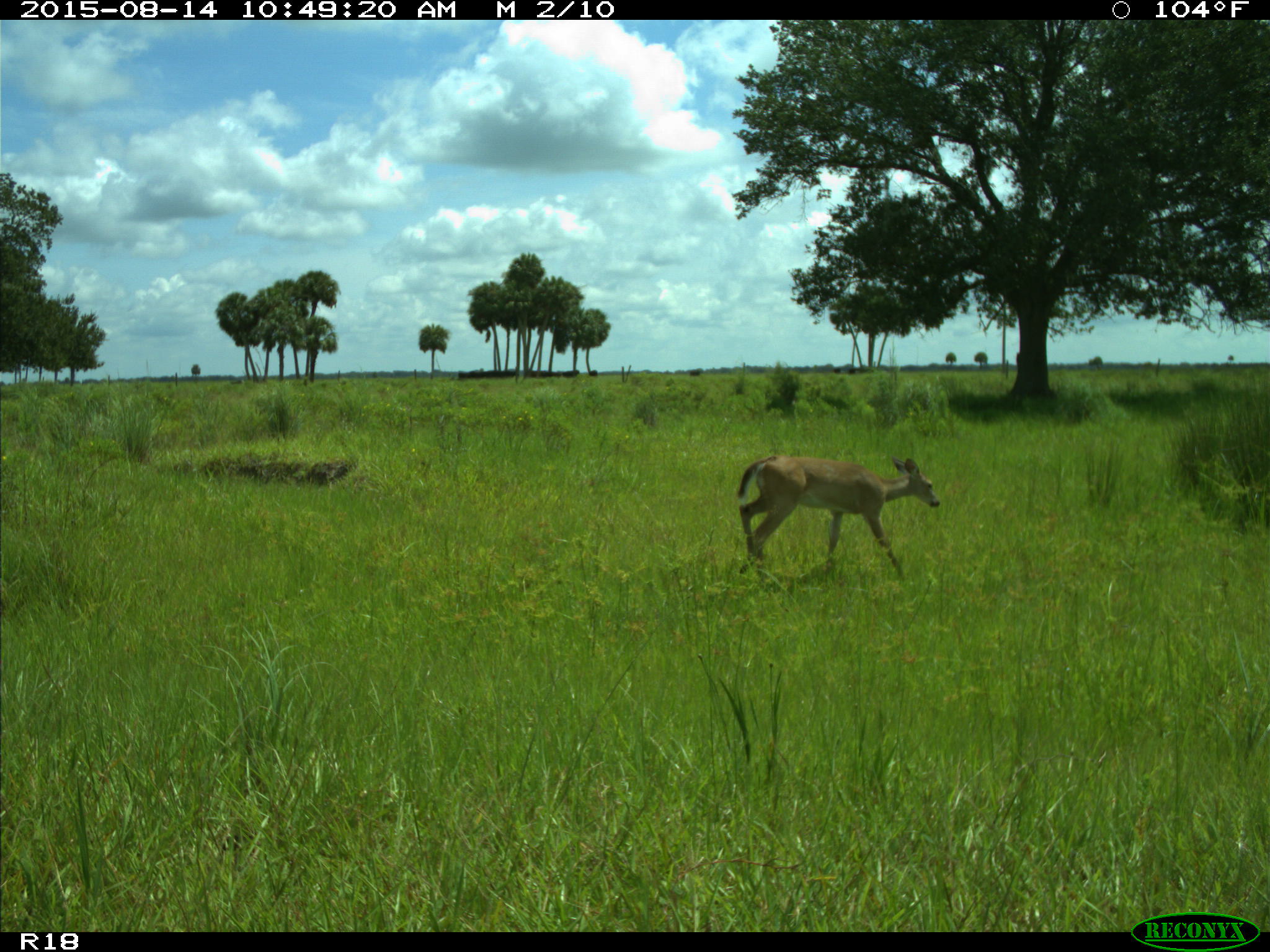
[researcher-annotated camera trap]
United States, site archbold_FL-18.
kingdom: Animalia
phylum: Chordata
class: Mammalia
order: Artiodactyla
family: Cervidae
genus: Odocoileus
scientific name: Odocoileus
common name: deer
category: unidentified deer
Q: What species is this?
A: Unidentified deer (deer) (Odocoileus).